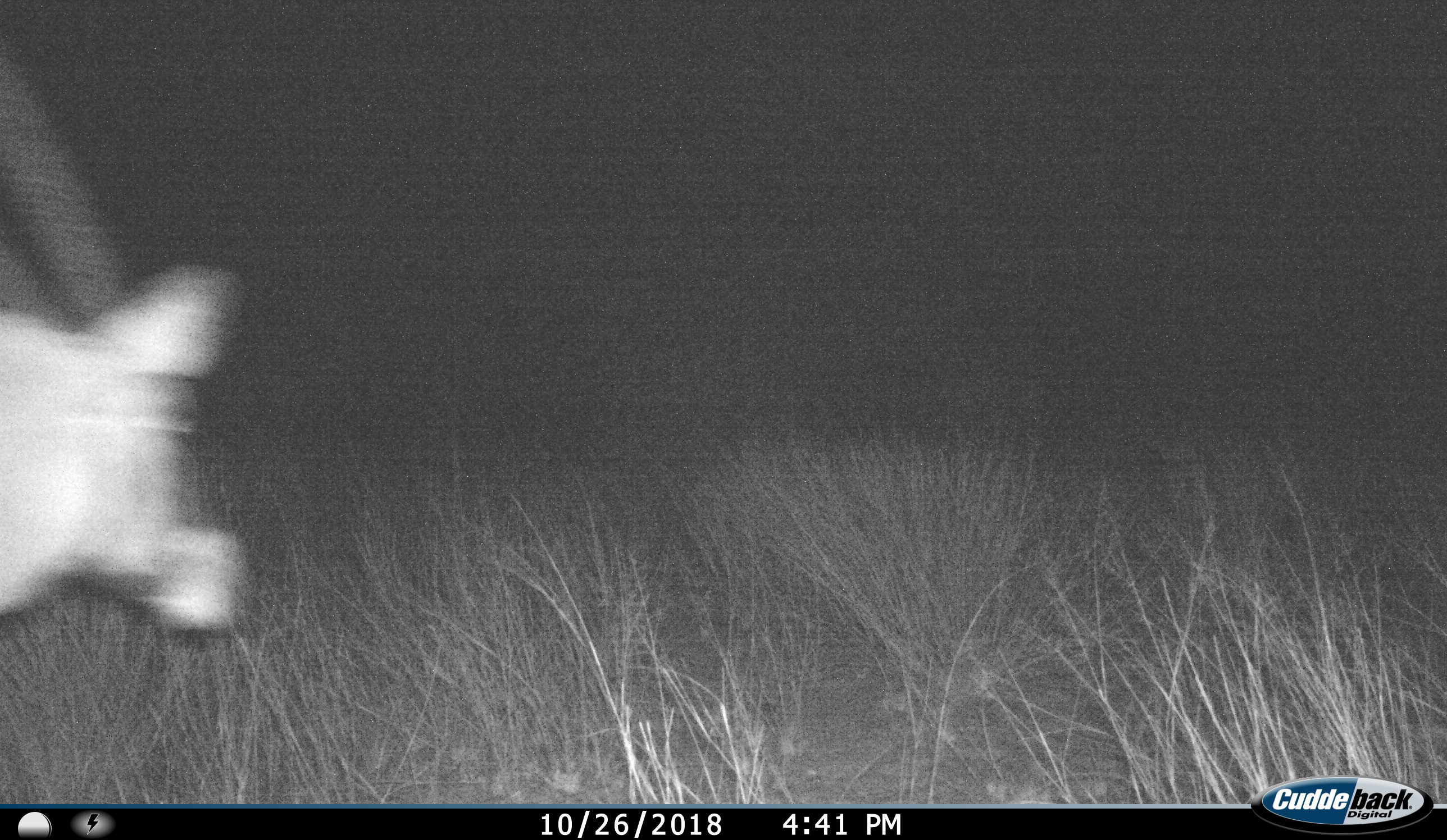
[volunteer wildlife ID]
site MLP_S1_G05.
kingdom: Animalia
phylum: Chordata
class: Mammalia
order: Artiodactyla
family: Bovidae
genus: Oryx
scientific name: Oryx gazella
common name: gemsbok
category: oryx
Oryx (gemsbok) (Oryx gazella), count 1. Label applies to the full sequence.